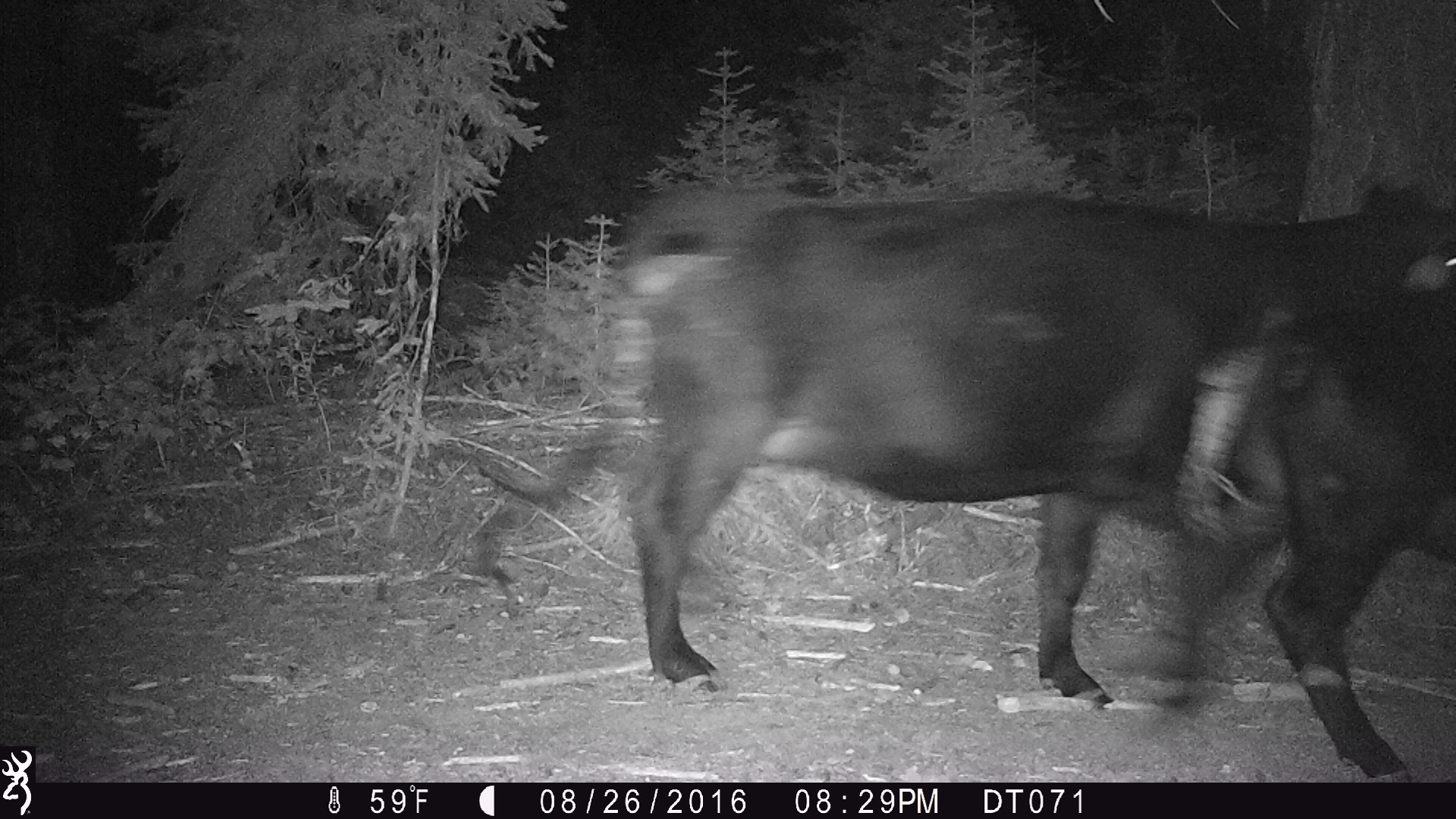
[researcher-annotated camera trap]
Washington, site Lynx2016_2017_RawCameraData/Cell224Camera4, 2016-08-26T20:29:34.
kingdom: Animalia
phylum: Chordata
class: Mammalia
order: Artiodactyla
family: Bovidae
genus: Bos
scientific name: Bos taurus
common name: domestic cattle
Domestic cattle (Bos taurus). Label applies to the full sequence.